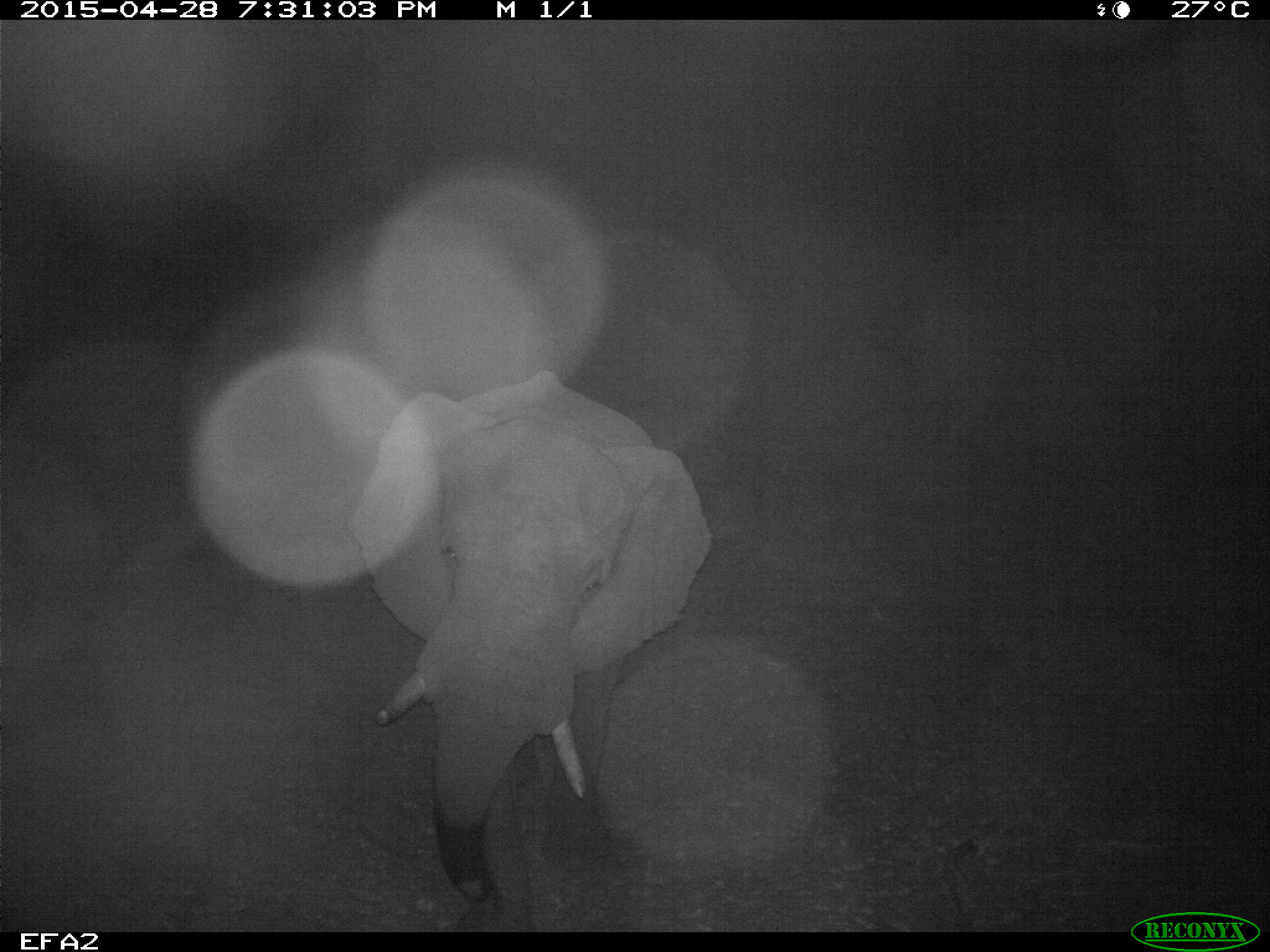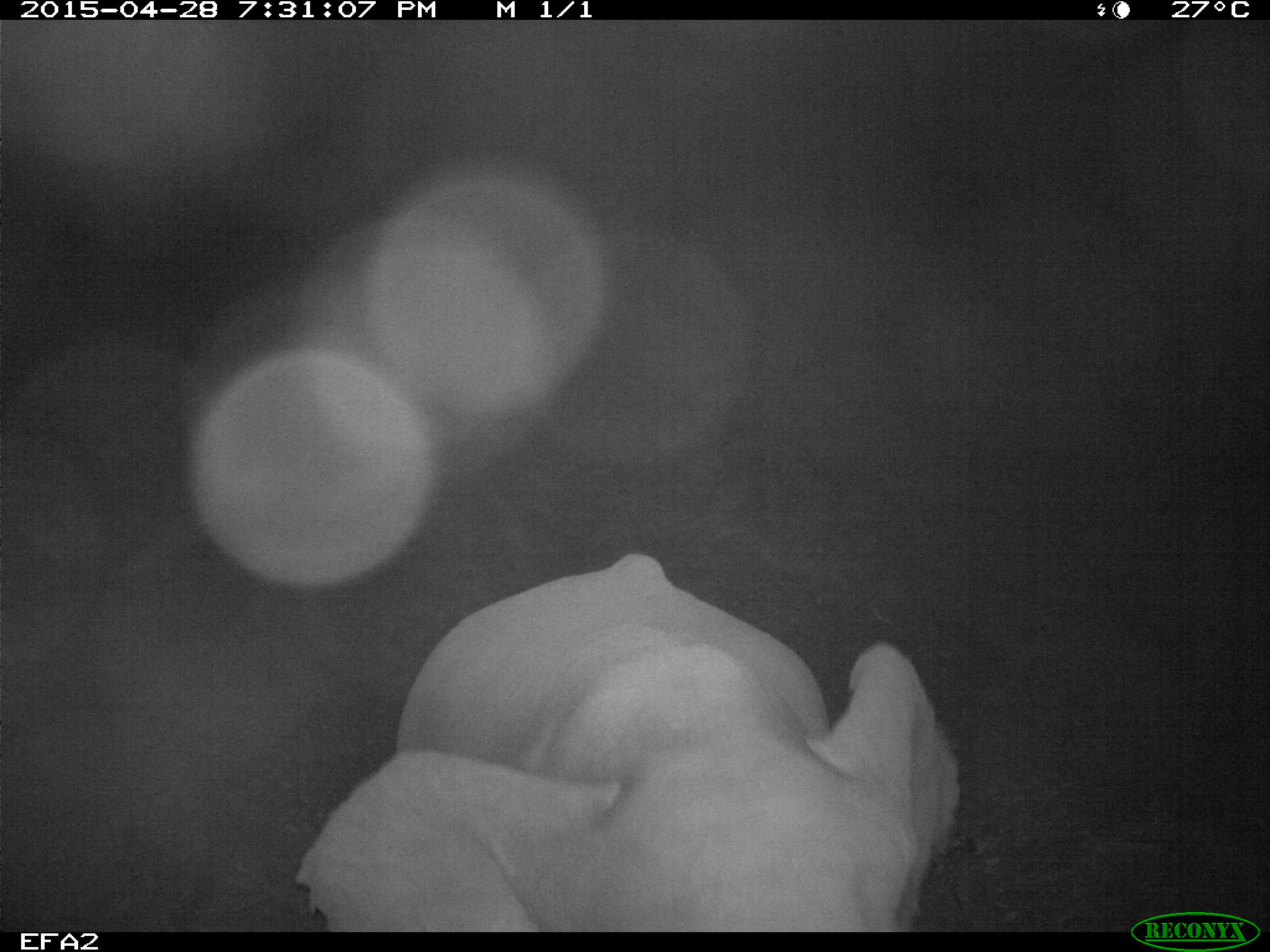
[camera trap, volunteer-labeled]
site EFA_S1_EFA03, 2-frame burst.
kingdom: Animalia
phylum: Chordata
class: Mammalia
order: Proboscidea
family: Elephantidae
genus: Loxodonta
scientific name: Loxodonta africana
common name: african bush elephant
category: elephant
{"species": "elephant (african bush elephant) (Loxodonta africana)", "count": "1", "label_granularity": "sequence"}